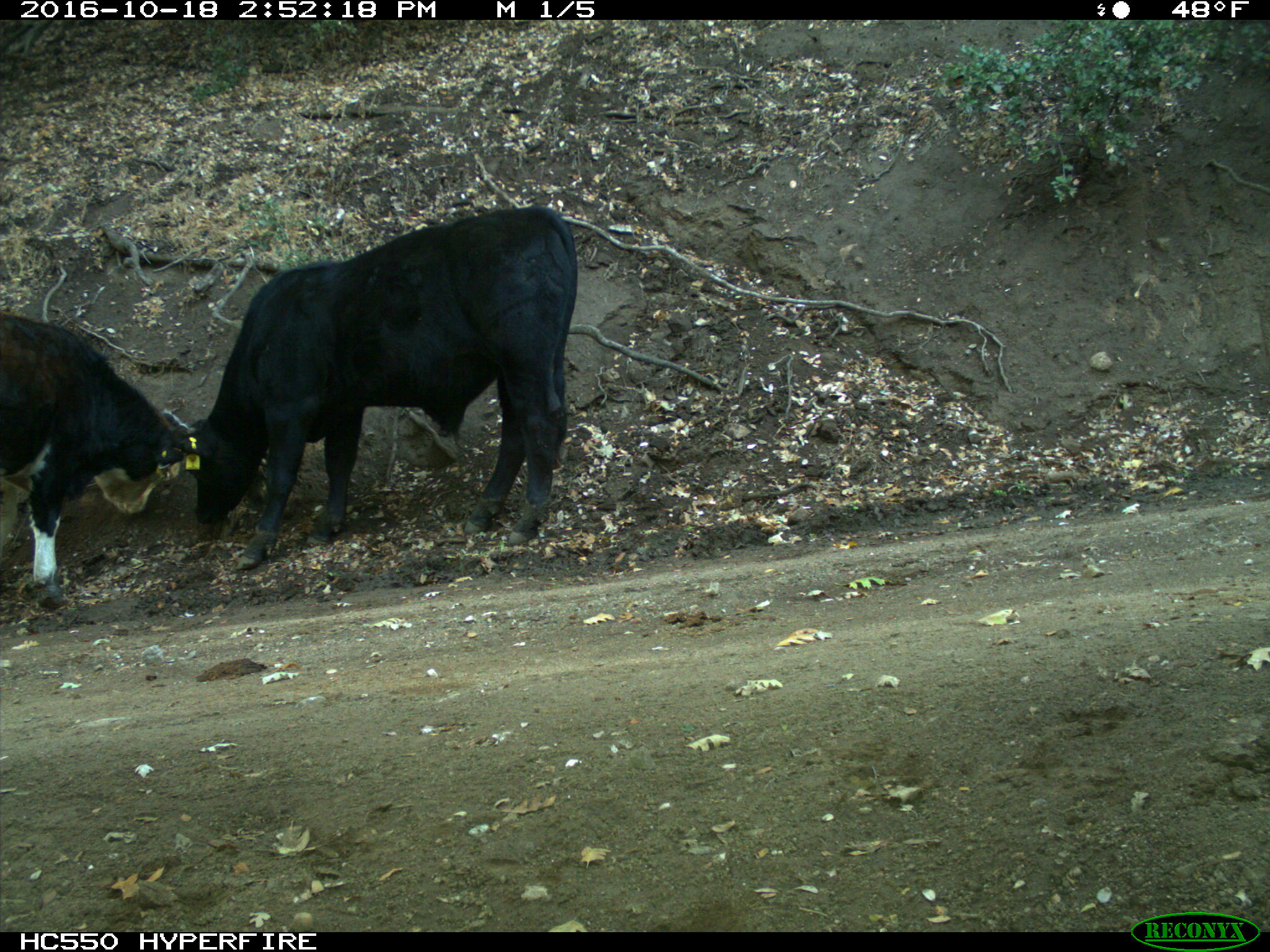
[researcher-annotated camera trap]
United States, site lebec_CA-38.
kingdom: Animalia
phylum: Chordata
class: Mammalia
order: Artiodactyla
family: Bovidae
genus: Bos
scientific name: Bos taurus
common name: domestic cow